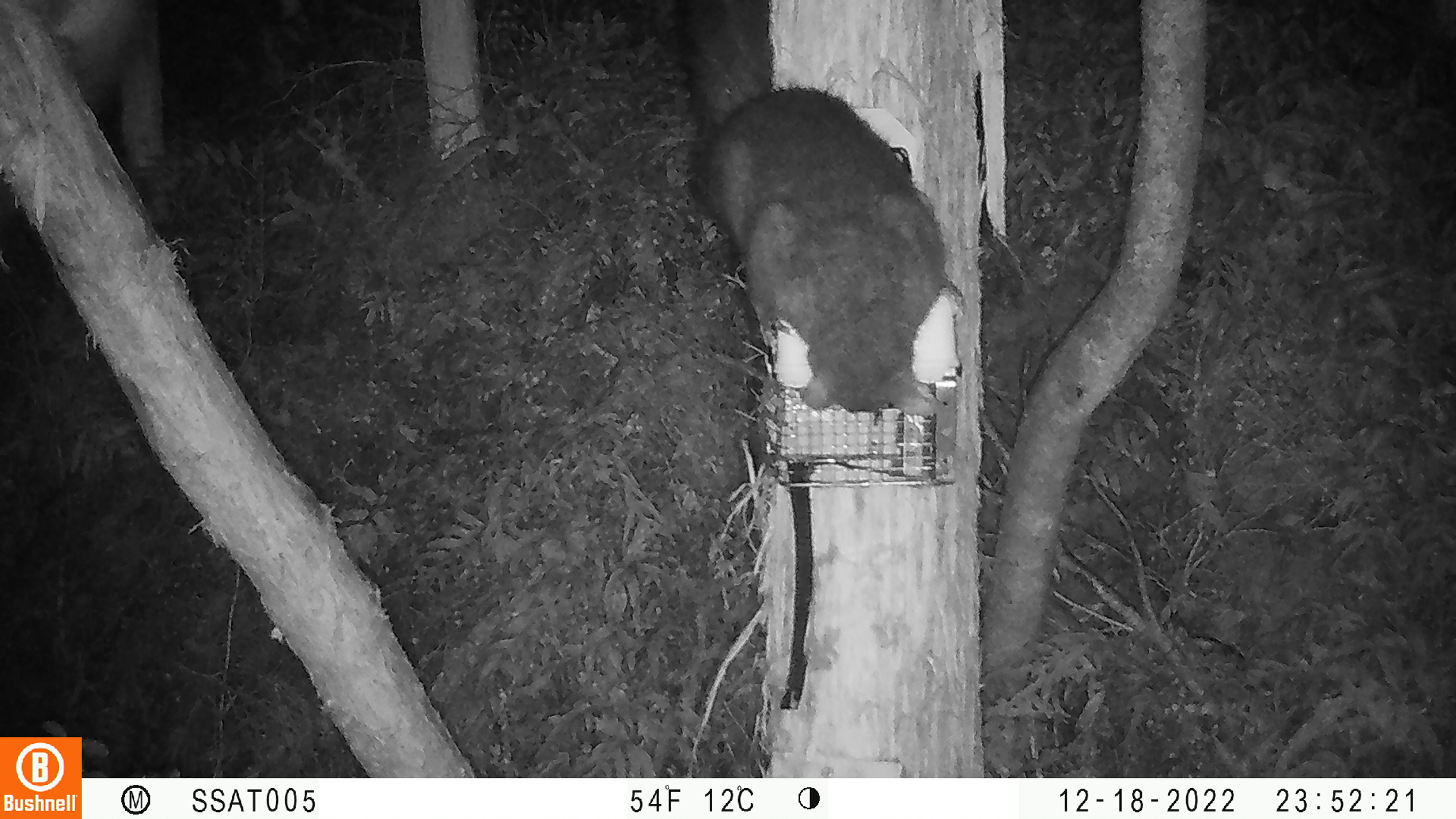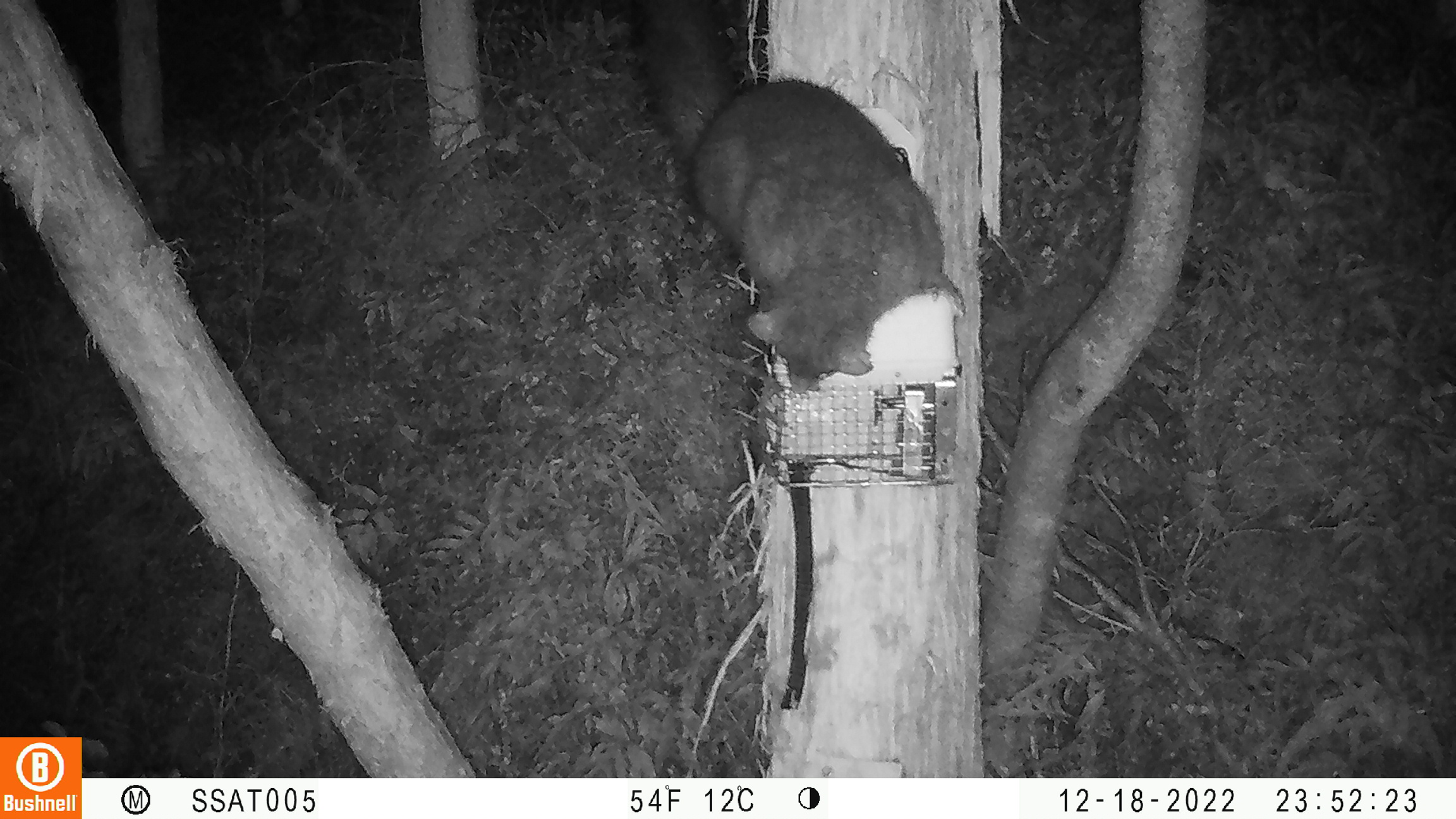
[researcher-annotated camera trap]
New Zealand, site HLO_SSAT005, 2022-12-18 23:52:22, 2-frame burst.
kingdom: Animalia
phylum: Chordata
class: Mammalia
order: Diprotodontia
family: Phalangeridae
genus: Trichosurus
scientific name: Trichosurus vulpecula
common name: common brushtail possum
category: possum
Possum (common brushtail possum) (Trichosurus vulpecula).